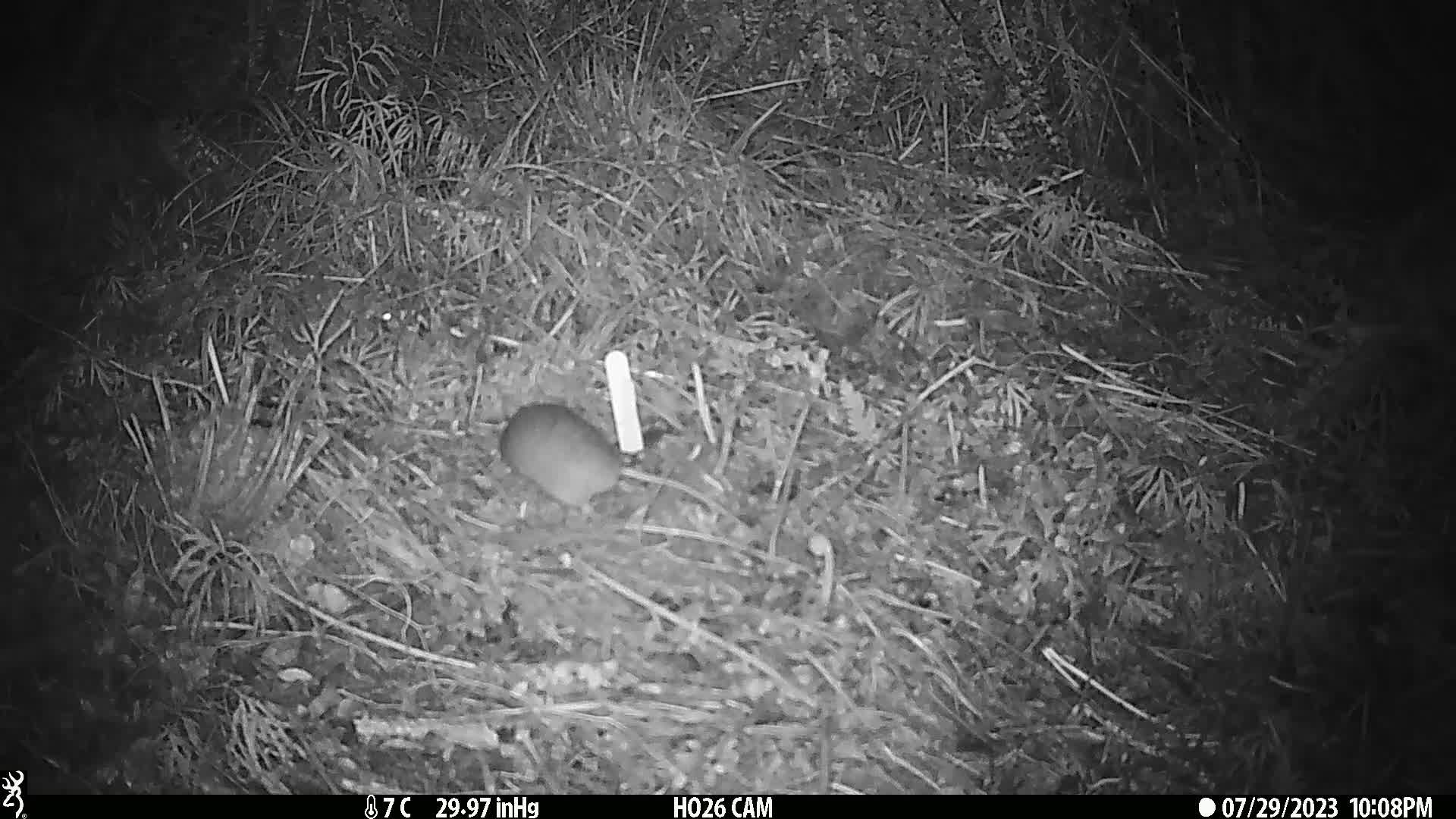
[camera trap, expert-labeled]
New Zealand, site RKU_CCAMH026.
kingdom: Animalia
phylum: Chordata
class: Mammalia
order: Rodentia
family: Muridae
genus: Rattus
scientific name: Rattus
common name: rat